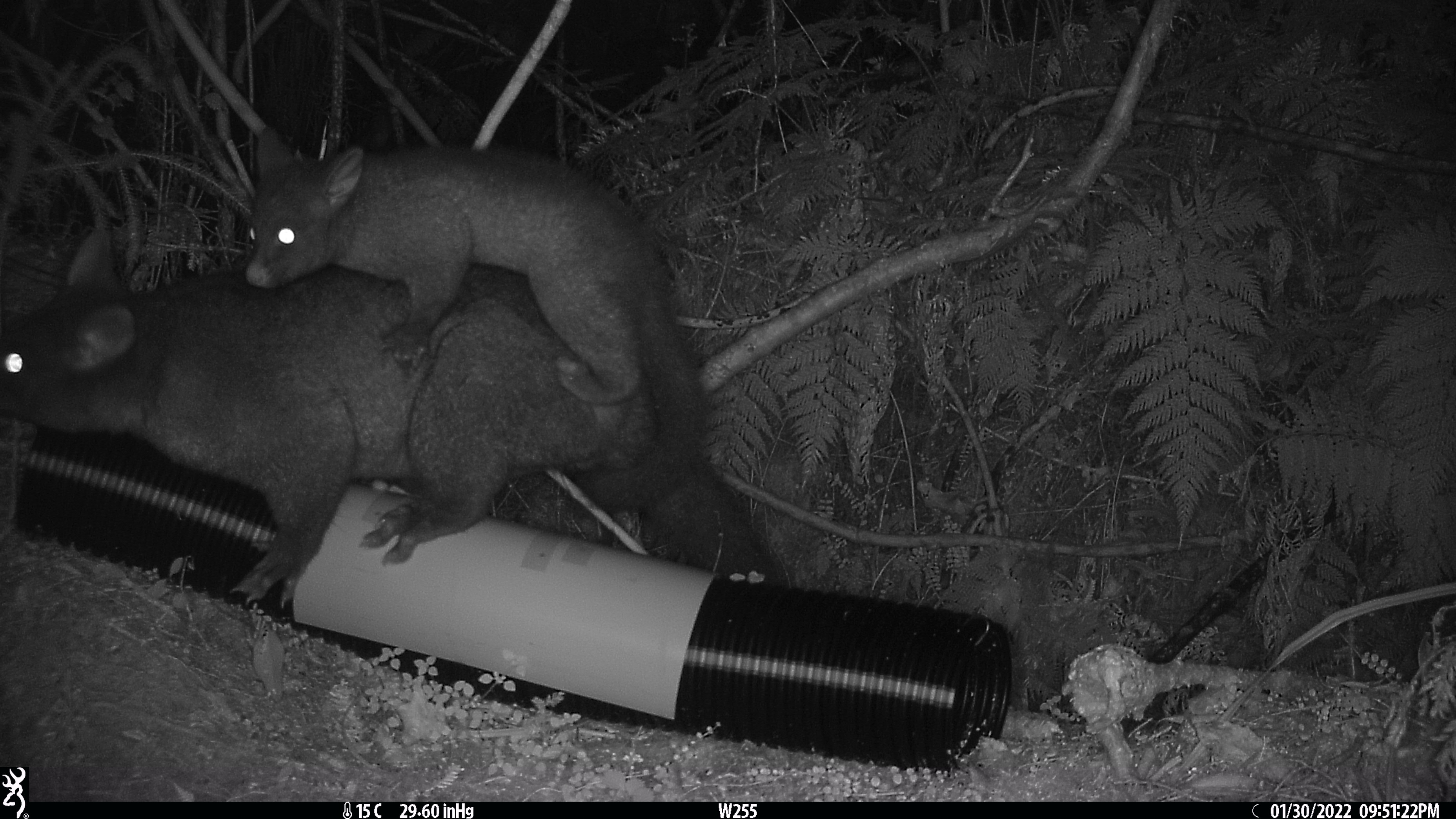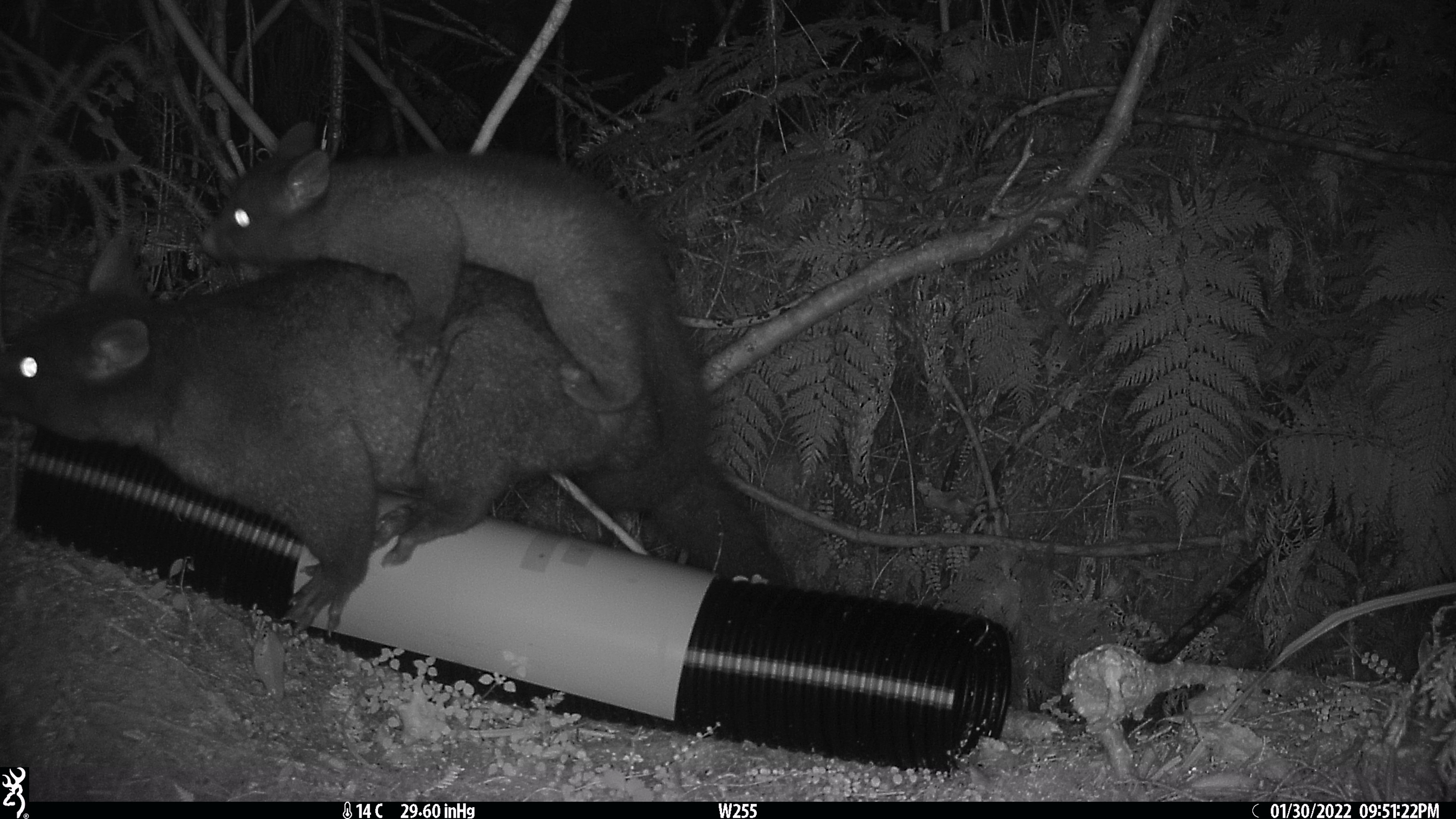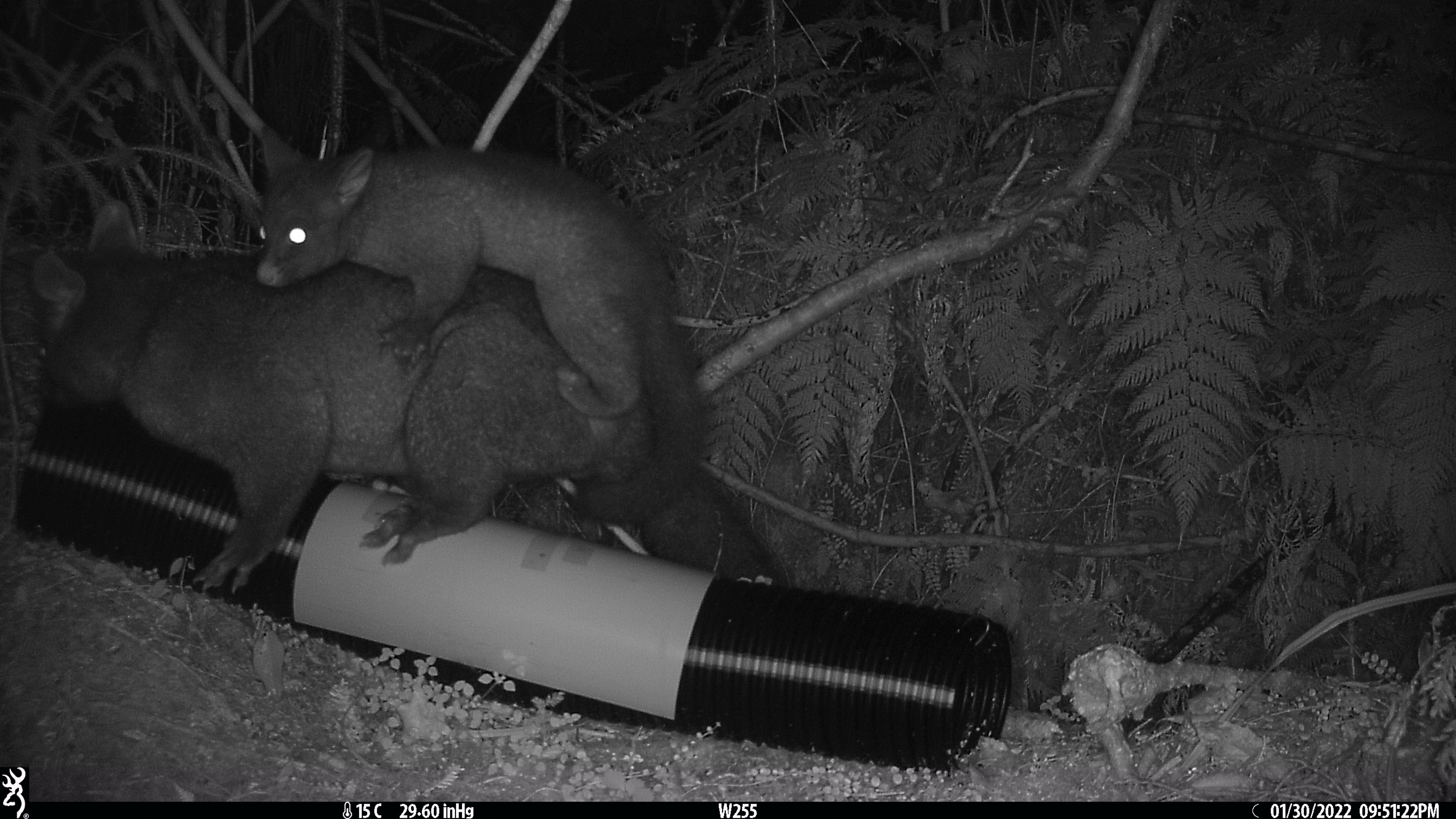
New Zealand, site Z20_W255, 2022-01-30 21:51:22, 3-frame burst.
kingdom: Animalia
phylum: Chordata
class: Mammalia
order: Diprotodontia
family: Phalangeridae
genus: Trichosurus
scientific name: Trichosurus vulpecula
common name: common brushtail possum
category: possum